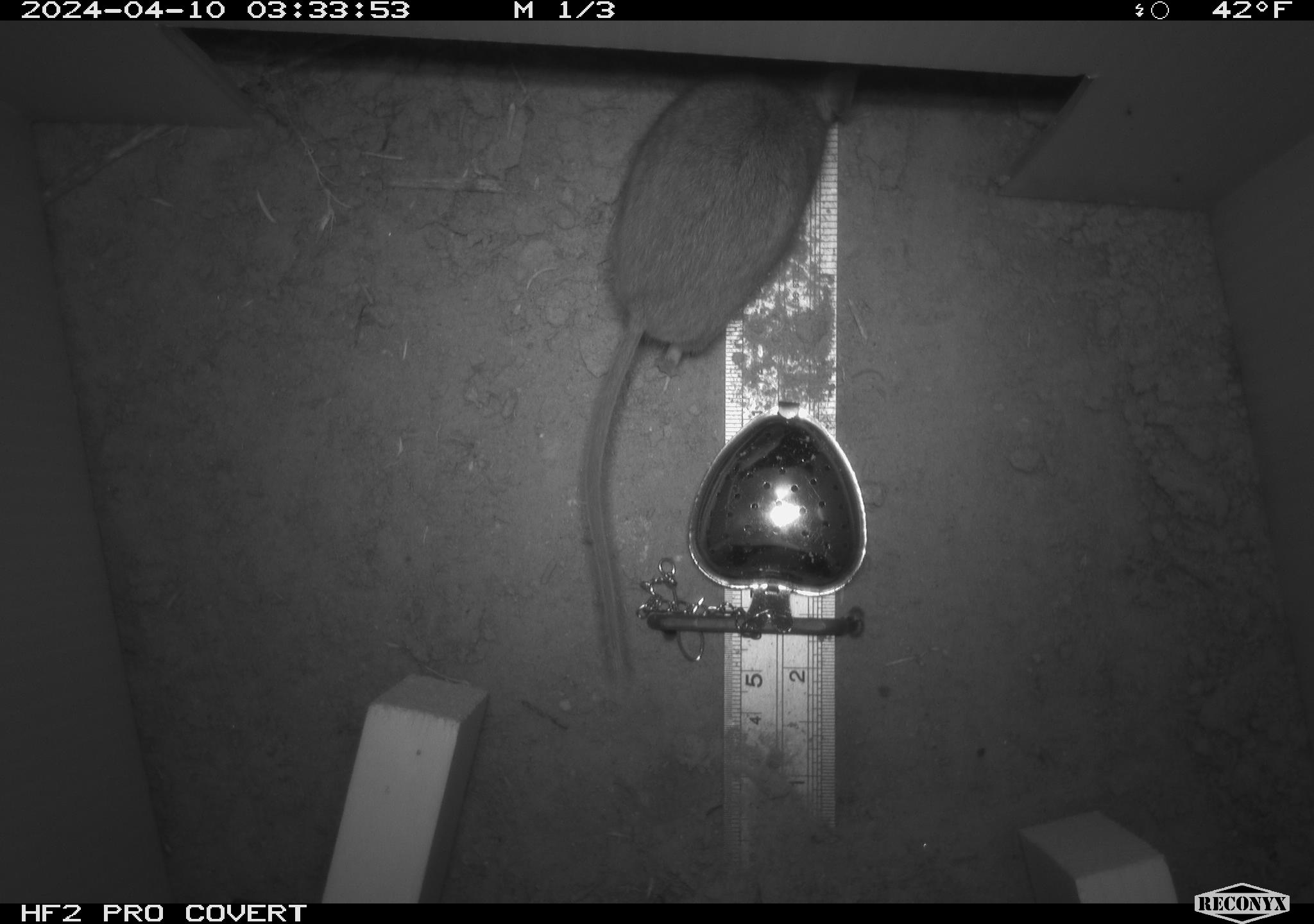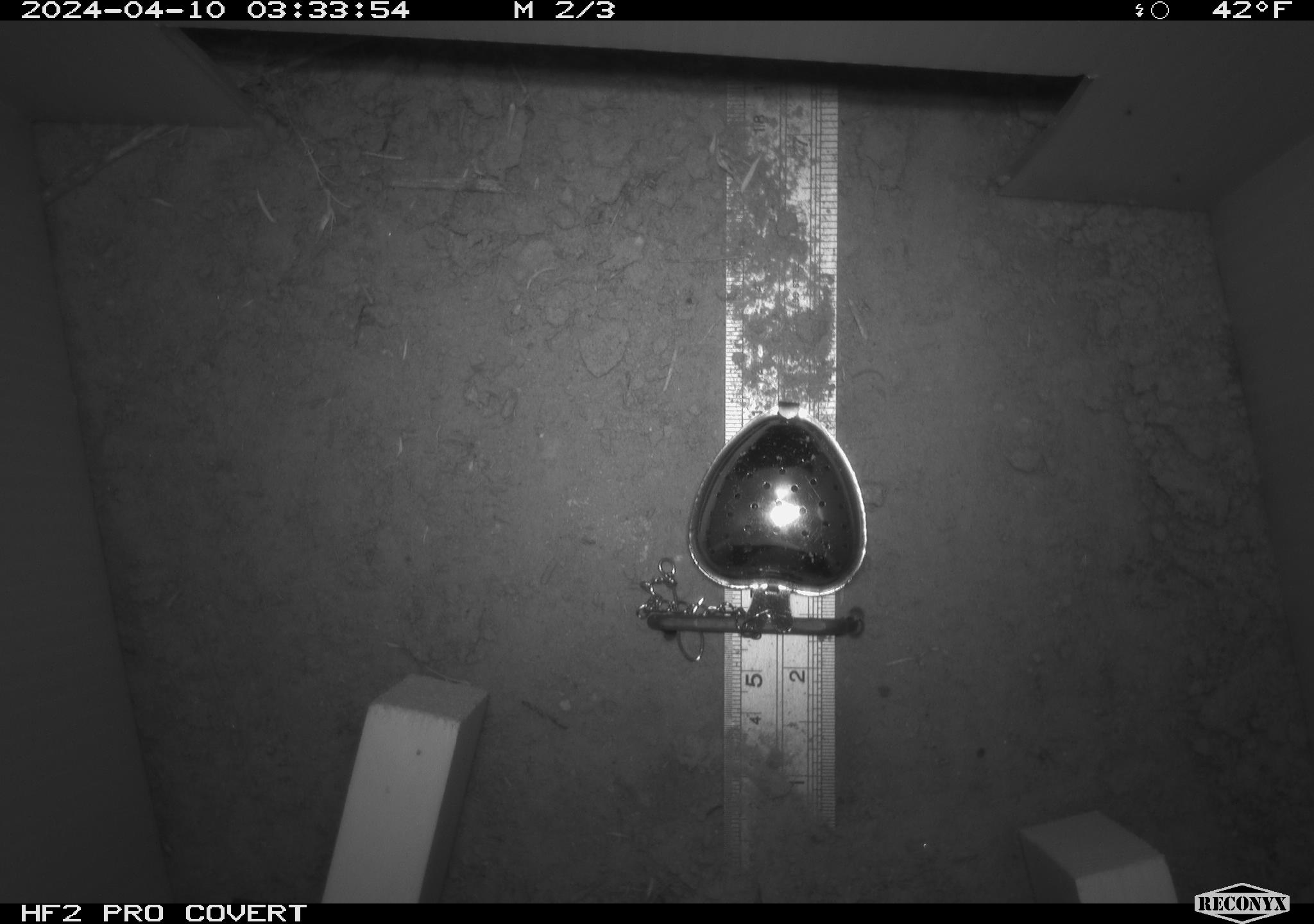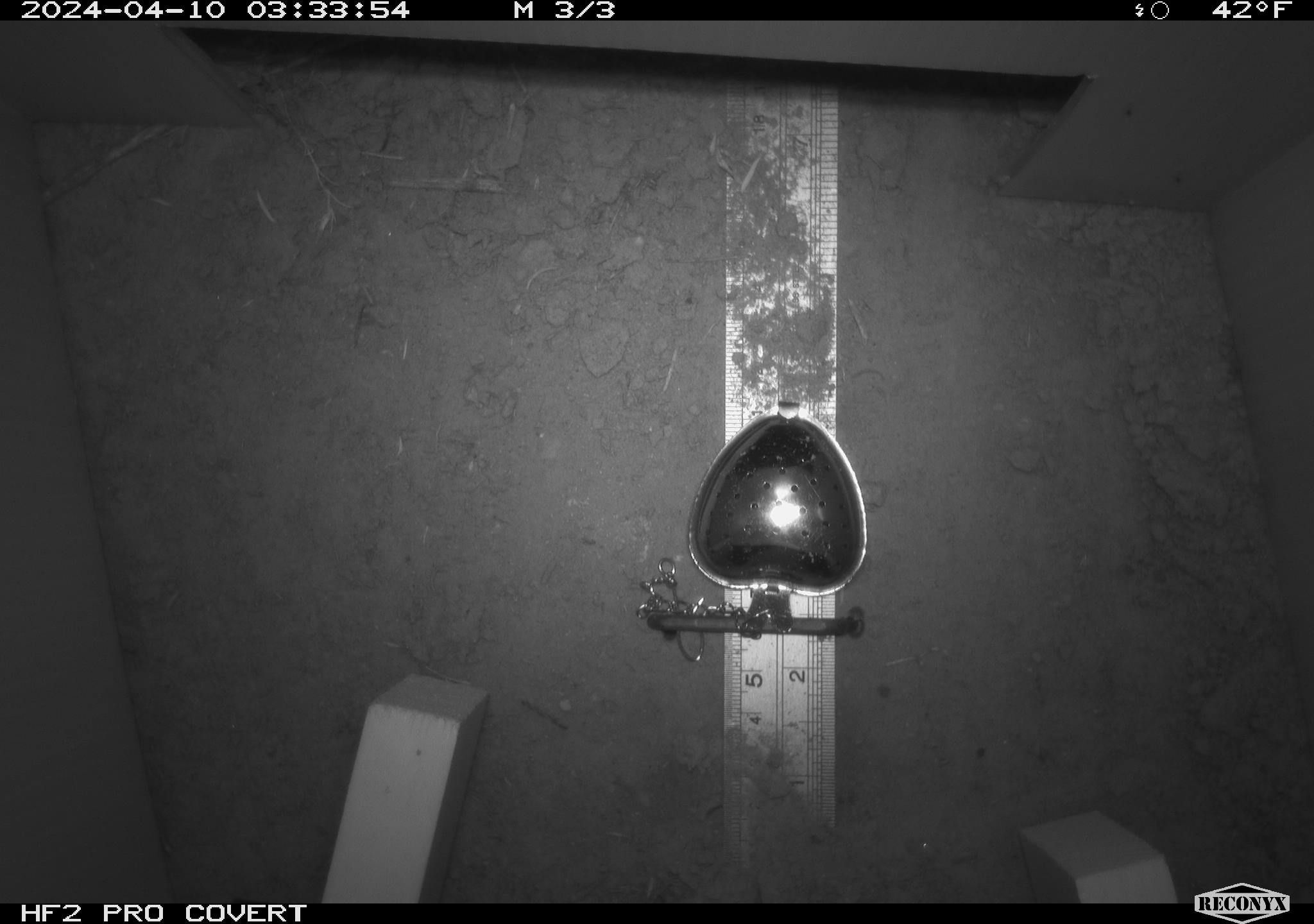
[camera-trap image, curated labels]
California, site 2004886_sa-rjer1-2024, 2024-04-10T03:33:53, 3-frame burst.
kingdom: Animalia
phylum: Chordata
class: Mammalia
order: Rodentia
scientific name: Rodentia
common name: mouse species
Mouse species (Rodentia).